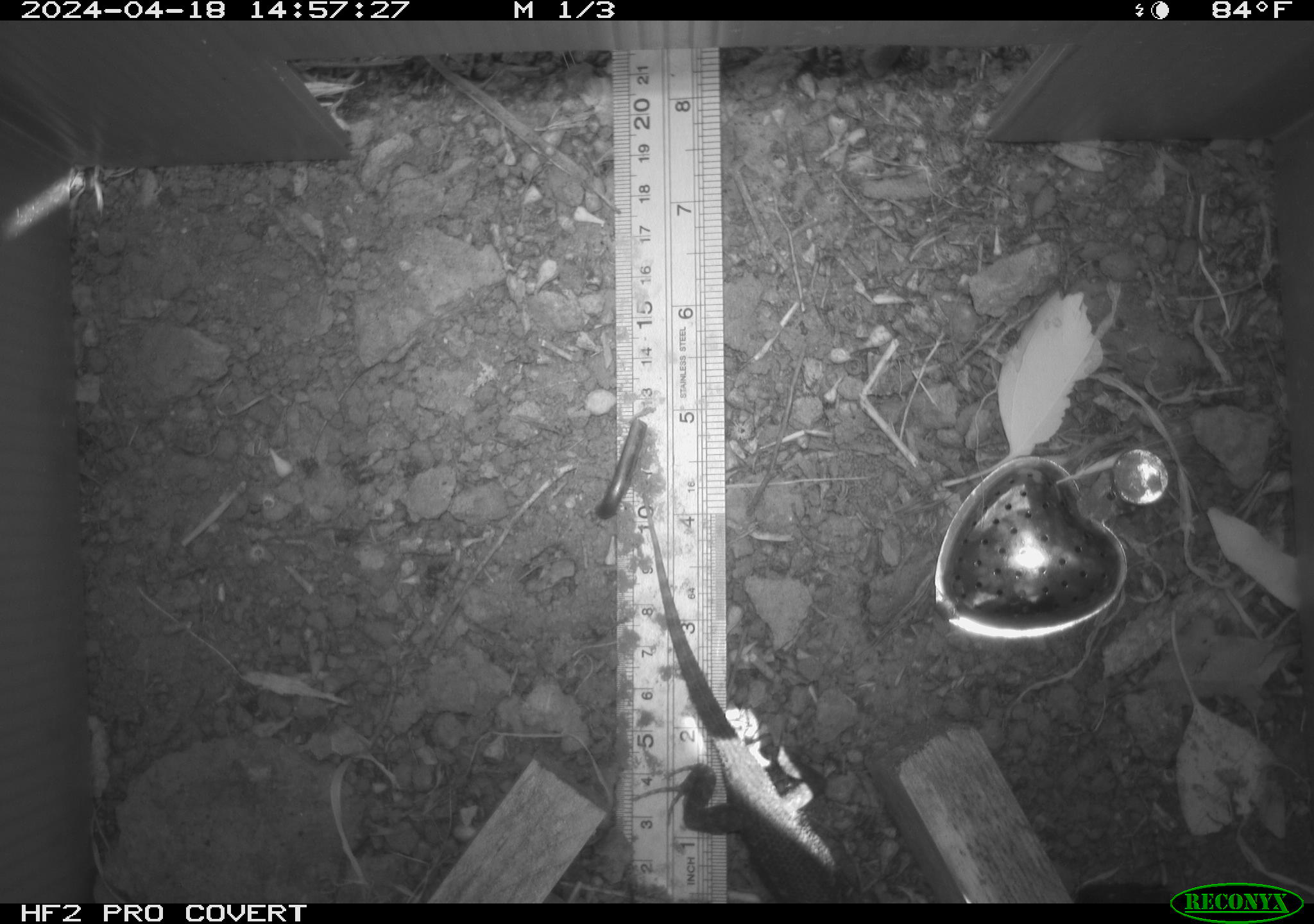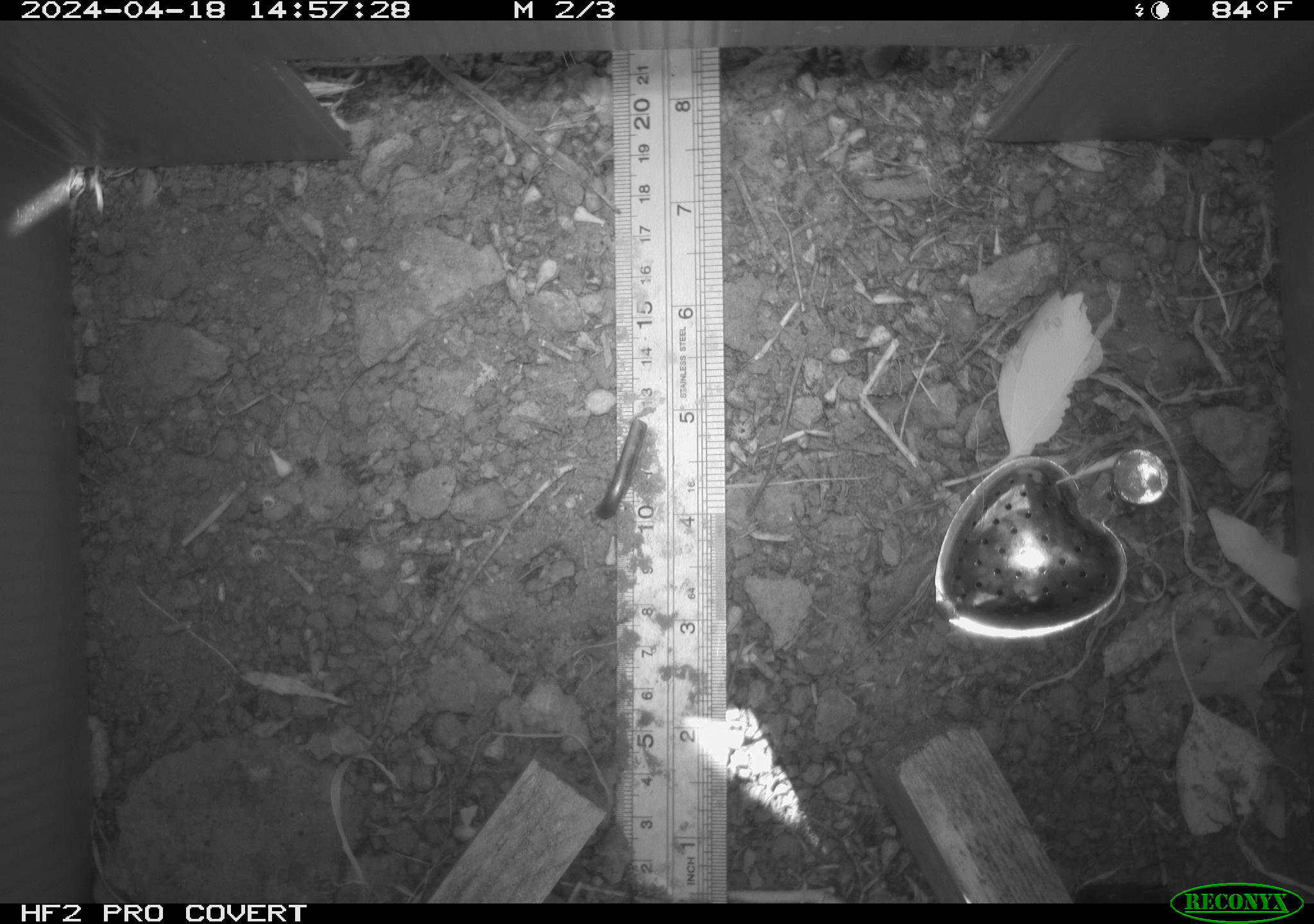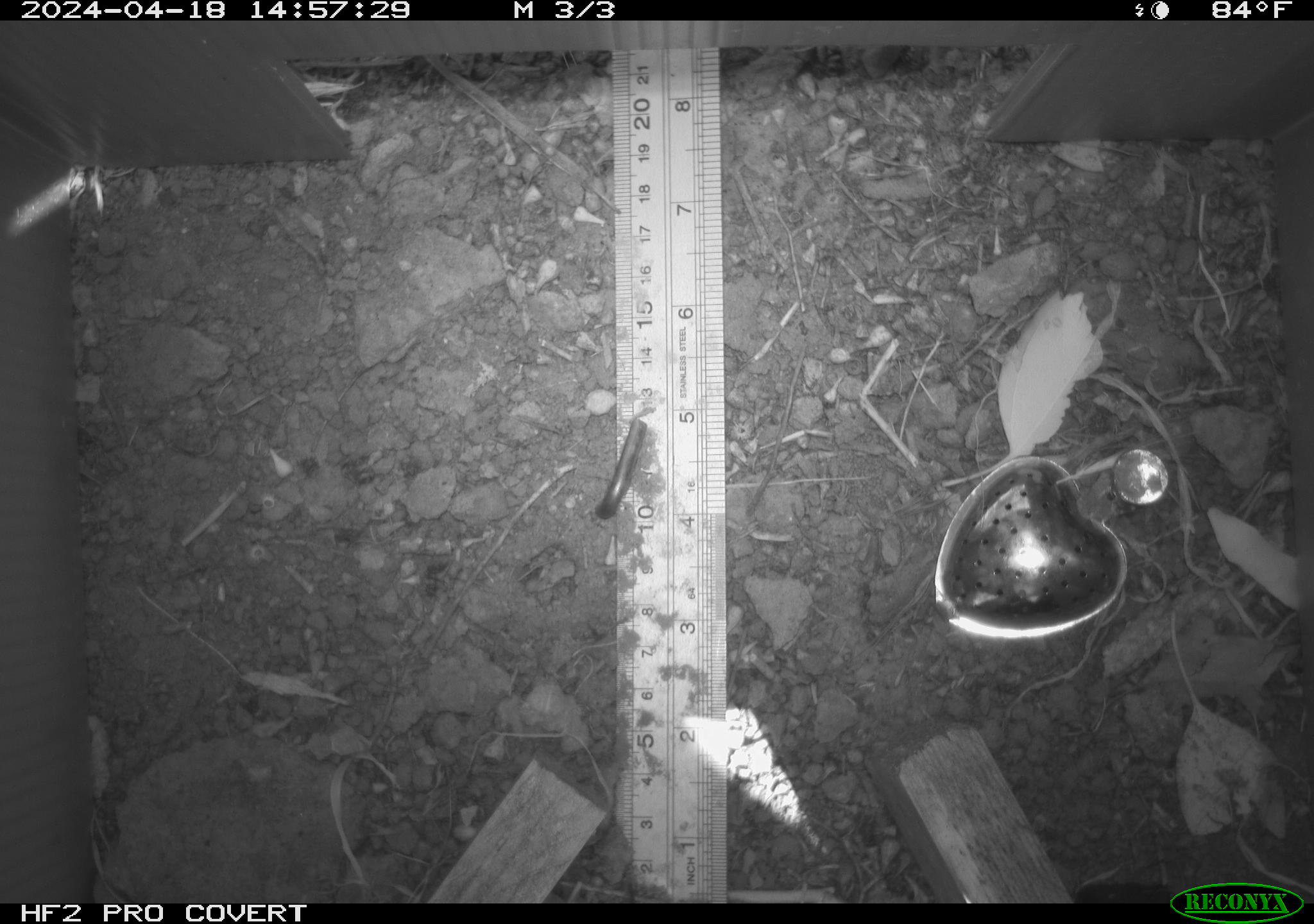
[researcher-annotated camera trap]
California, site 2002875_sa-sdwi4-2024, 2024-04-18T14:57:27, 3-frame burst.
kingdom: Animalia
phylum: Chordata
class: Reptilia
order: Squamata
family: Phrynosomatidae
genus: Sceloporus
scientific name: Sceloporus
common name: spiny lizards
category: sceloporus species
Sceloporus species (spiny lizards) (Sceloporus).